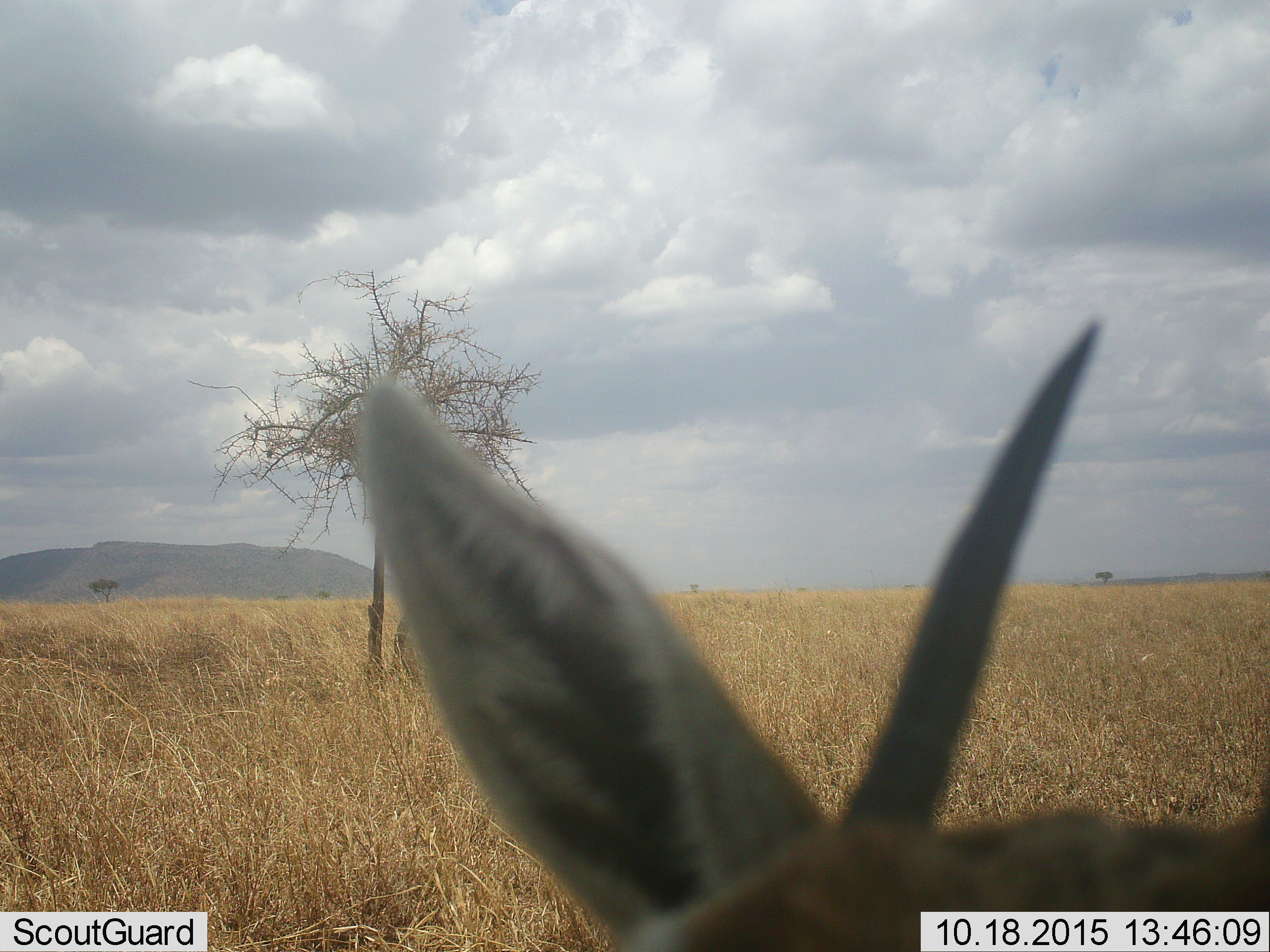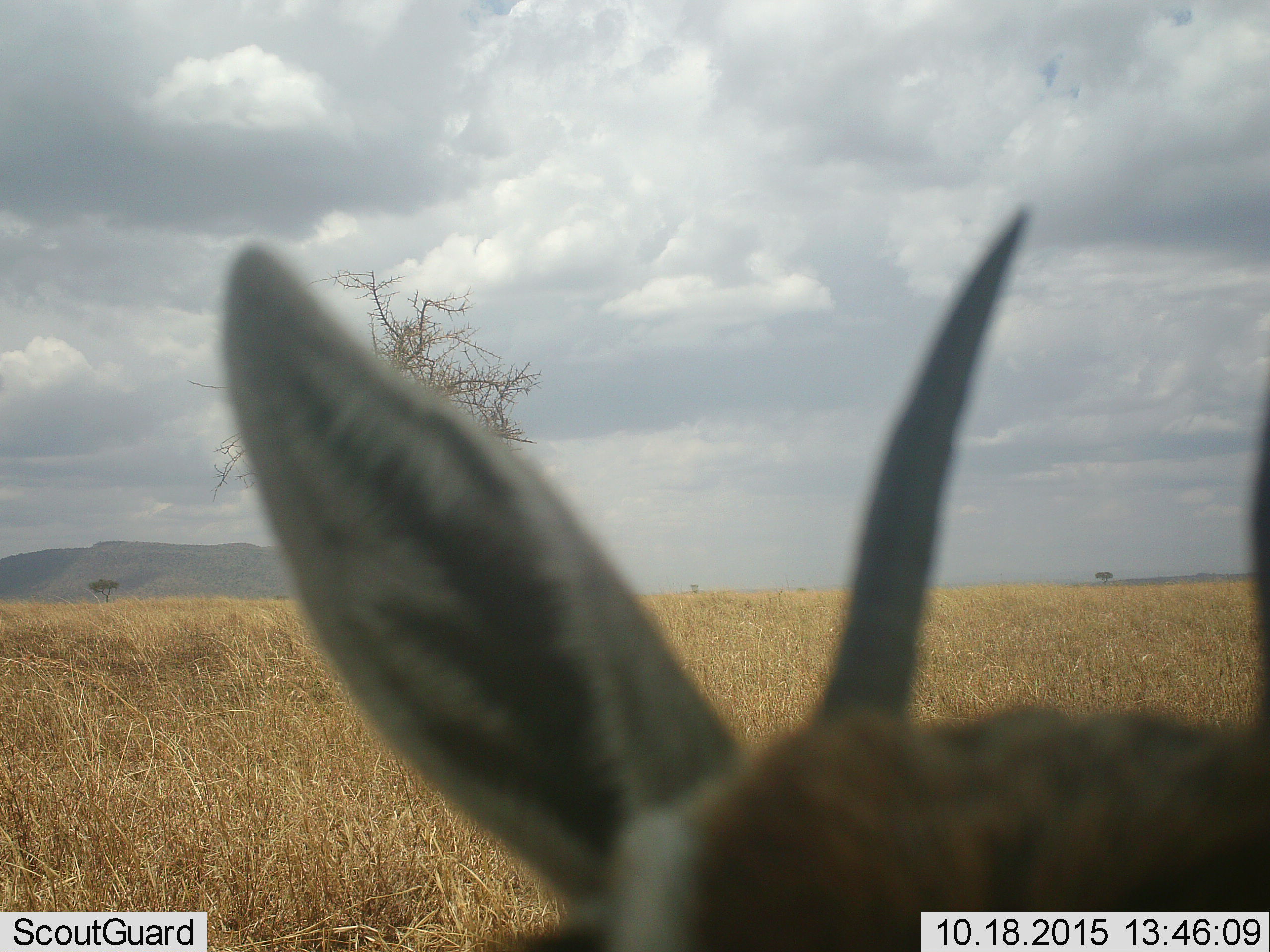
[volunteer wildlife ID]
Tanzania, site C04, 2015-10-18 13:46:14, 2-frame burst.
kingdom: Animalia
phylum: Chordata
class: Mammalia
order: Artiodactyla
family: Bovidae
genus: Eudorcas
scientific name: Eudorcas thomsonii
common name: thomson's gazelle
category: gazellethomsons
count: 1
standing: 89%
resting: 11%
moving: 0%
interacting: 0%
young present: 0%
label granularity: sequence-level